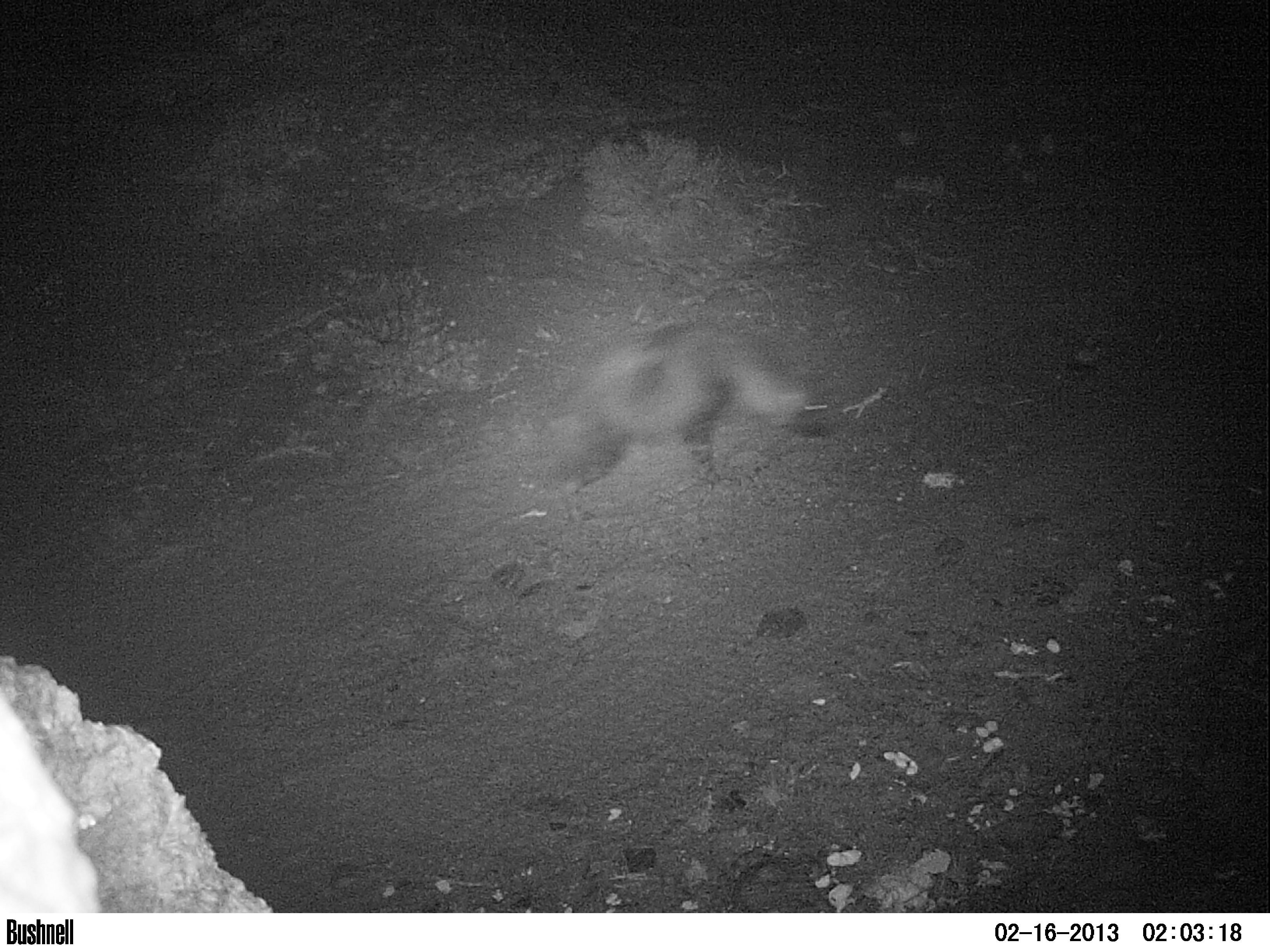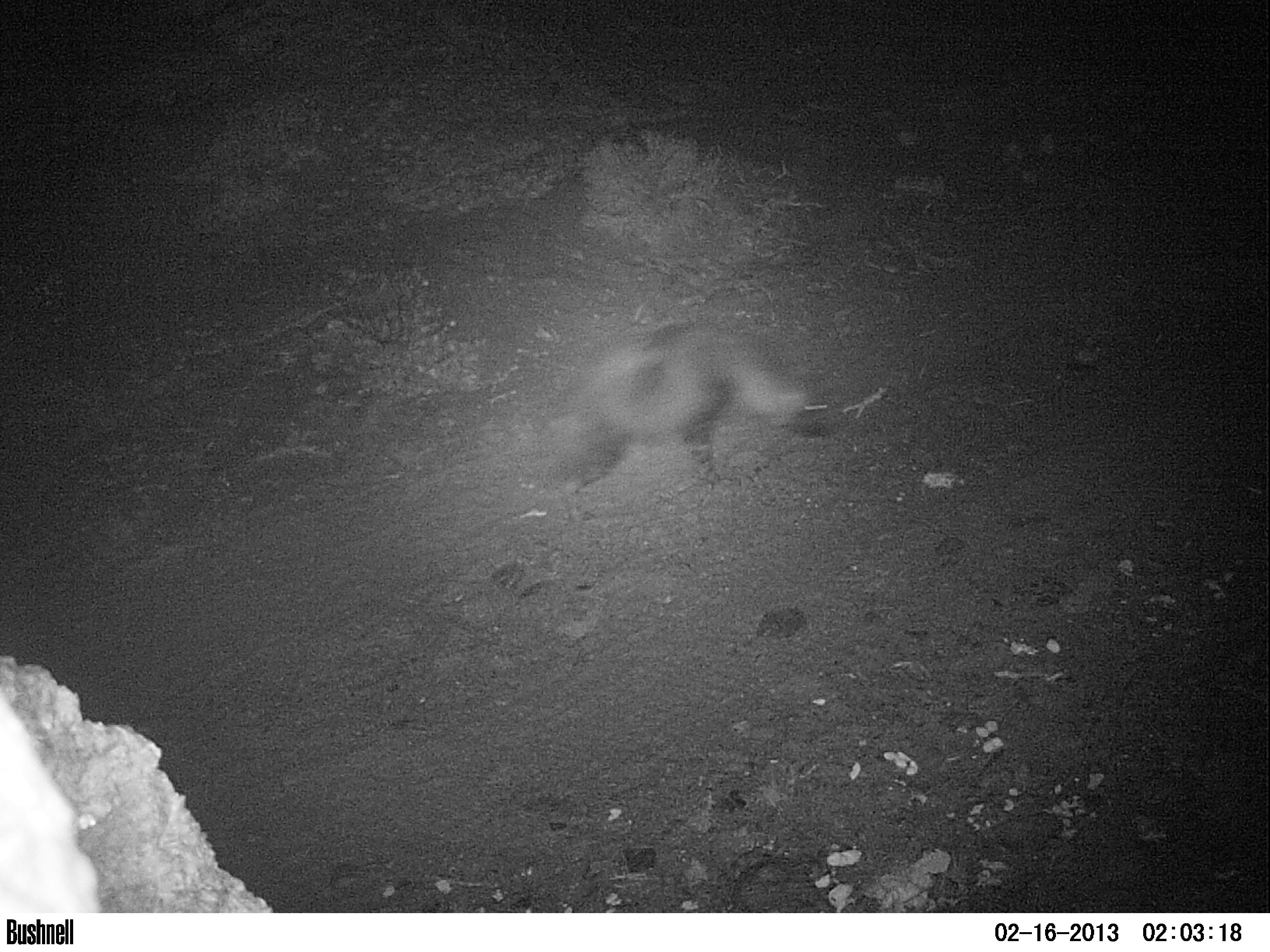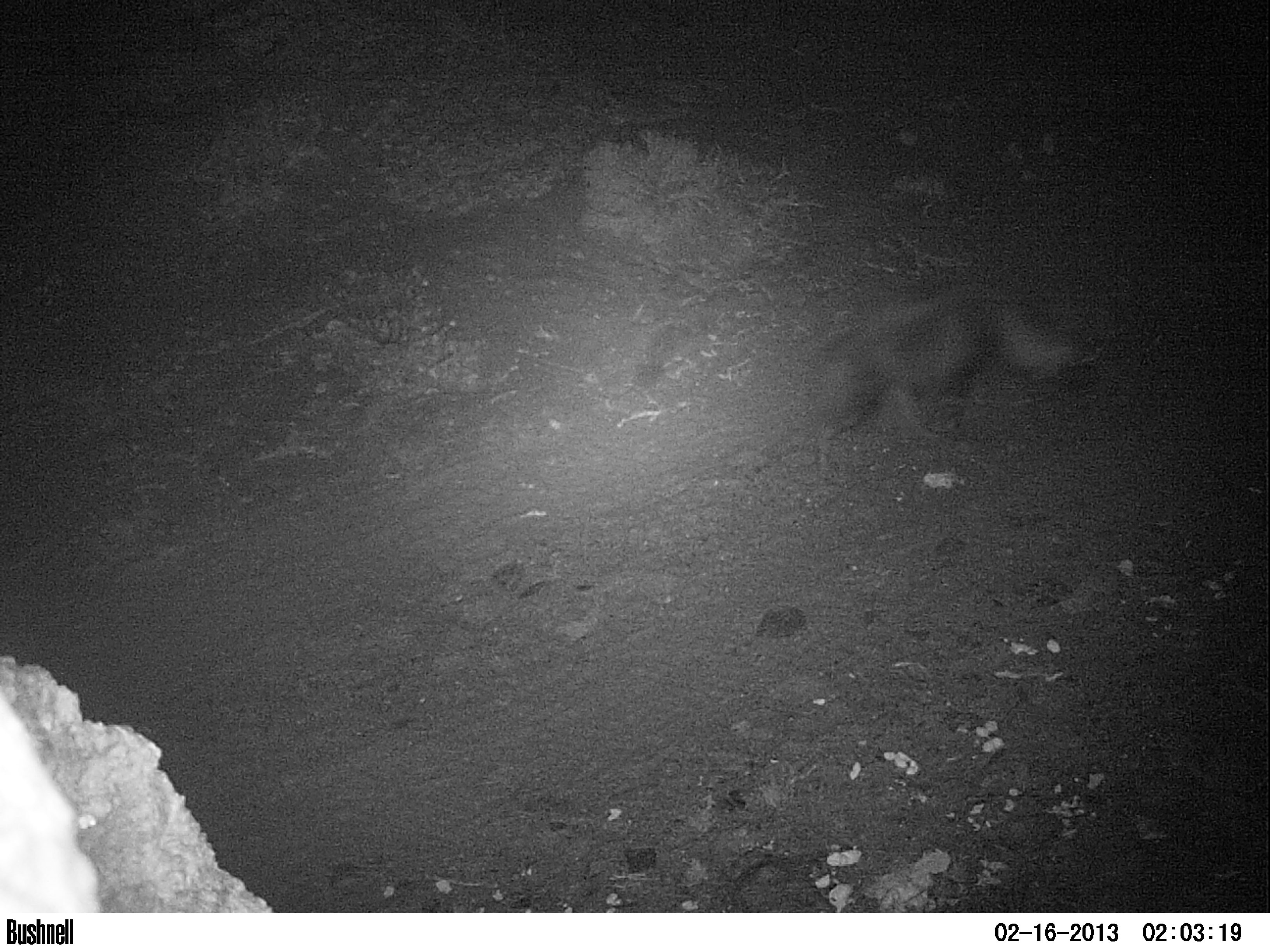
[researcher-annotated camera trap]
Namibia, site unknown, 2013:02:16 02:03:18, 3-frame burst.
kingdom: Animalia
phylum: Chordata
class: Mammalia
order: Carnivora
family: Hyaenidae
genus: Parahyaena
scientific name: Parahyaena brunnea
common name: brown hyena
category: hyaena brunnea